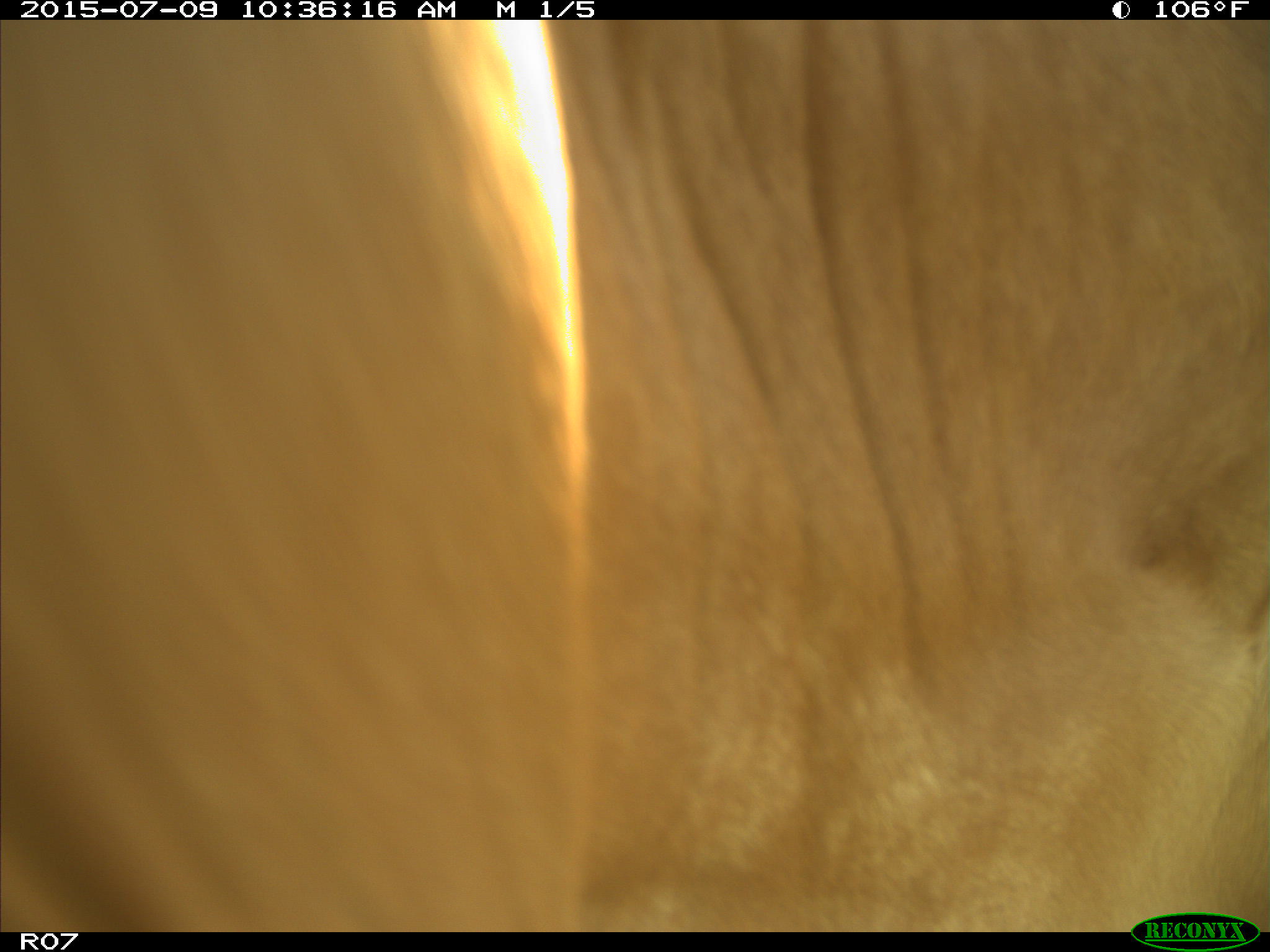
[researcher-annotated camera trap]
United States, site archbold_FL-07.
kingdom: Animalia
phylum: Chordata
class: Mammalia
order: Artiodactyla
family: Bovidae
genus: Bos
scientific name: Bos taurus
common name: domestic cow